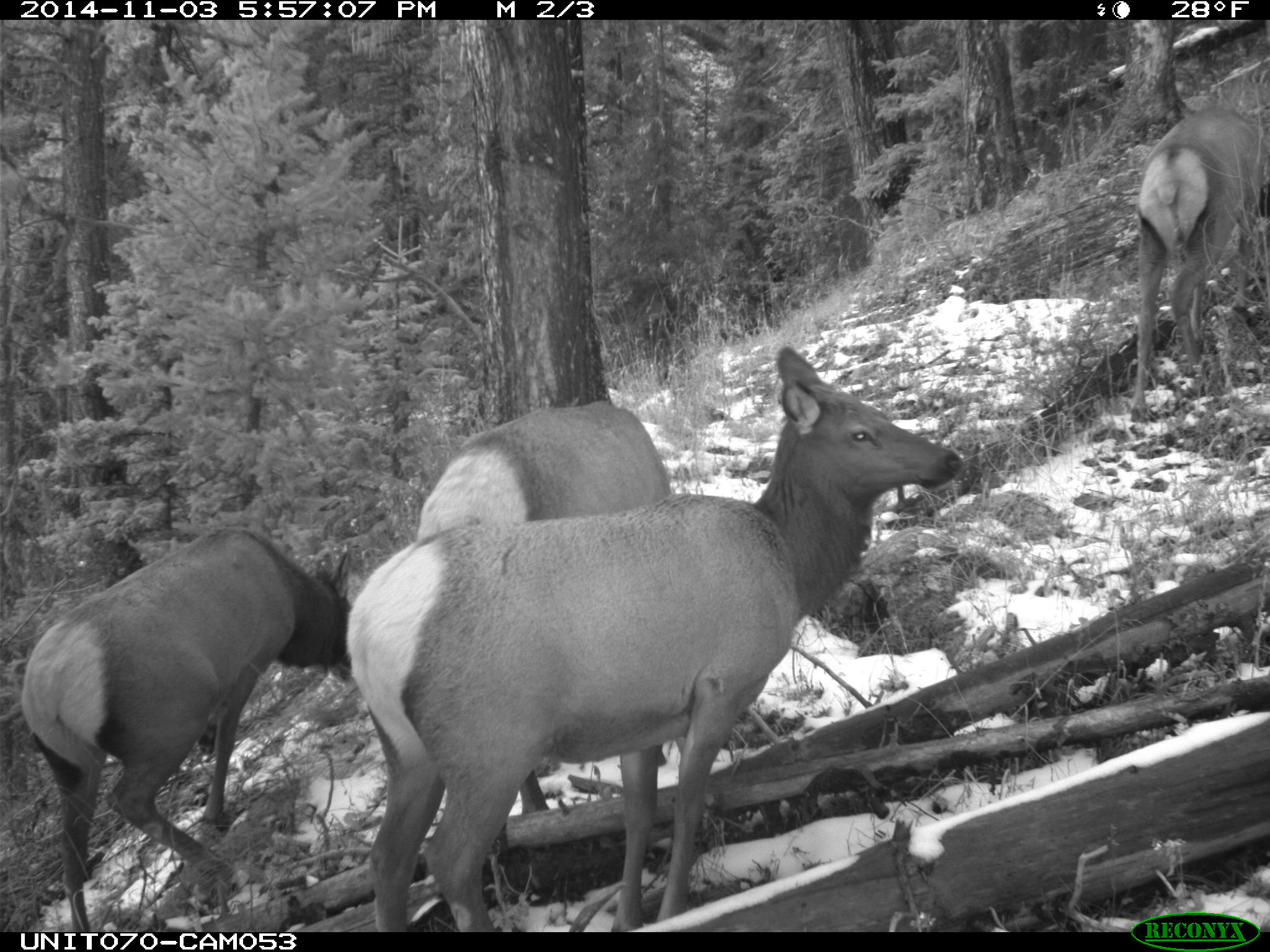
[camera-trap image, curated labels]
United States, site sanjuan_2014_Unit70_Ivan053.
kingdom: Animalia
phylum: Chordata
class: Mammalia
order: Artiodactyla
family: Cervidae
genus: Cervus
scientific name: Cervus elaphus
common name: red deer